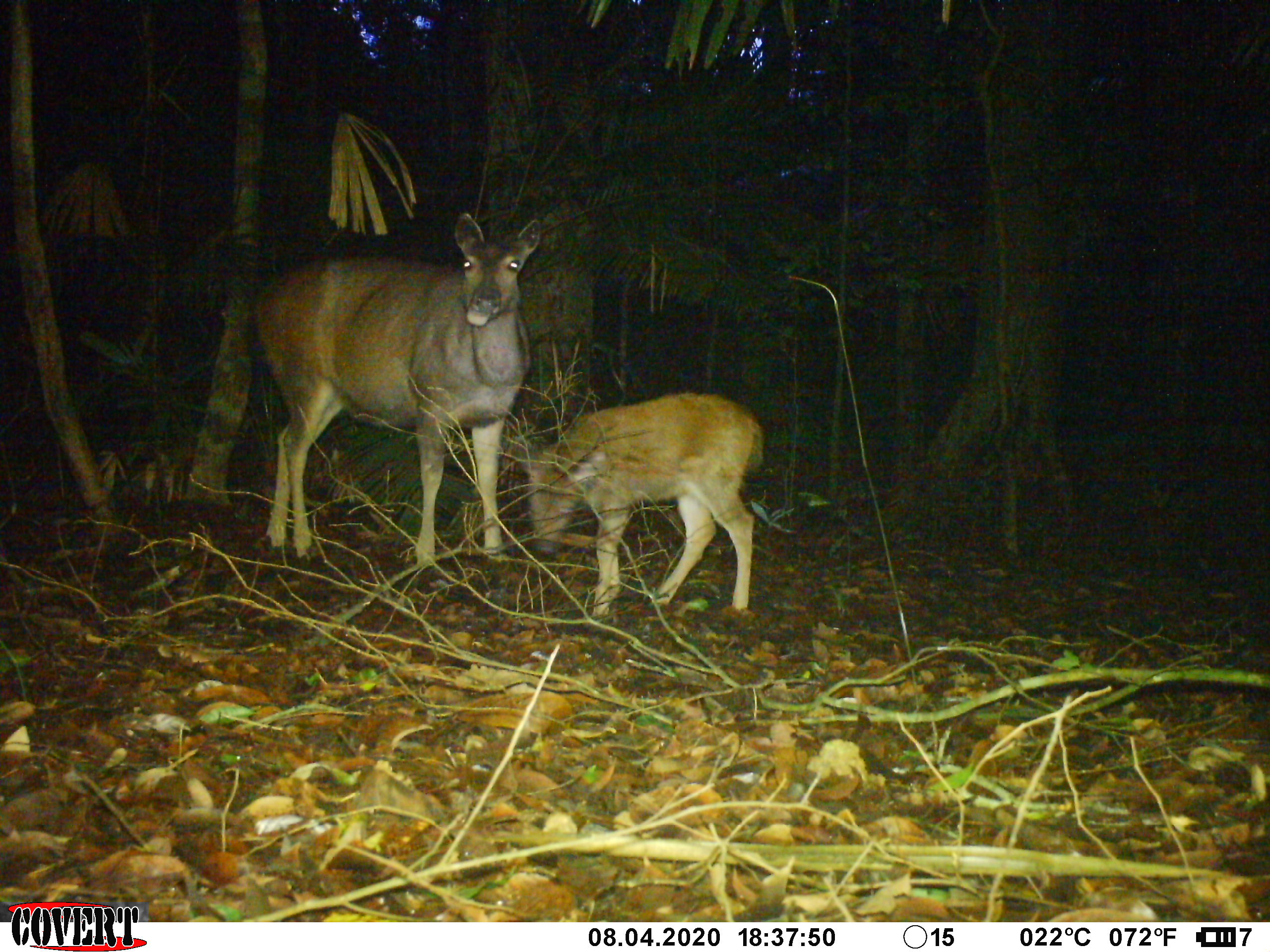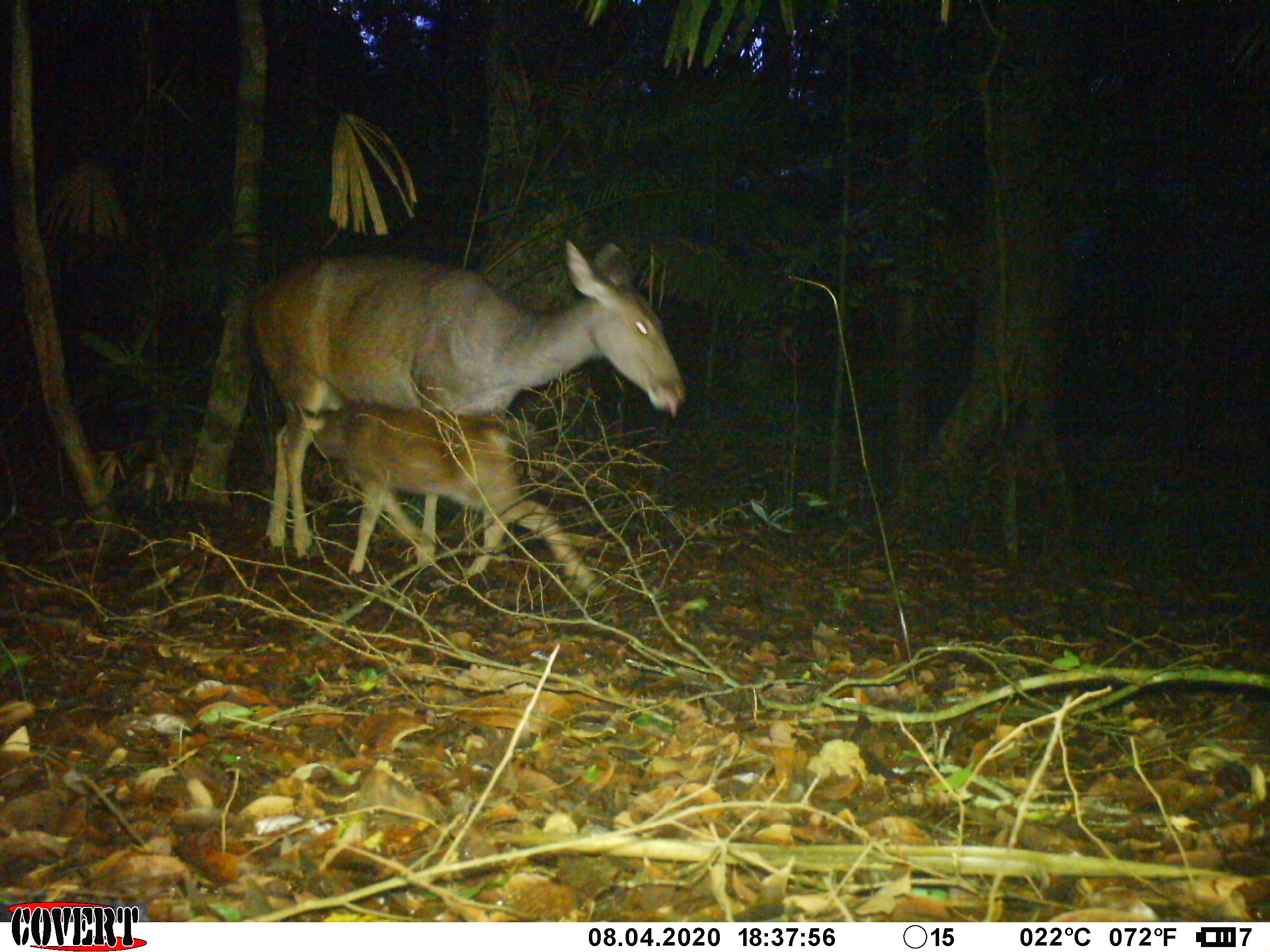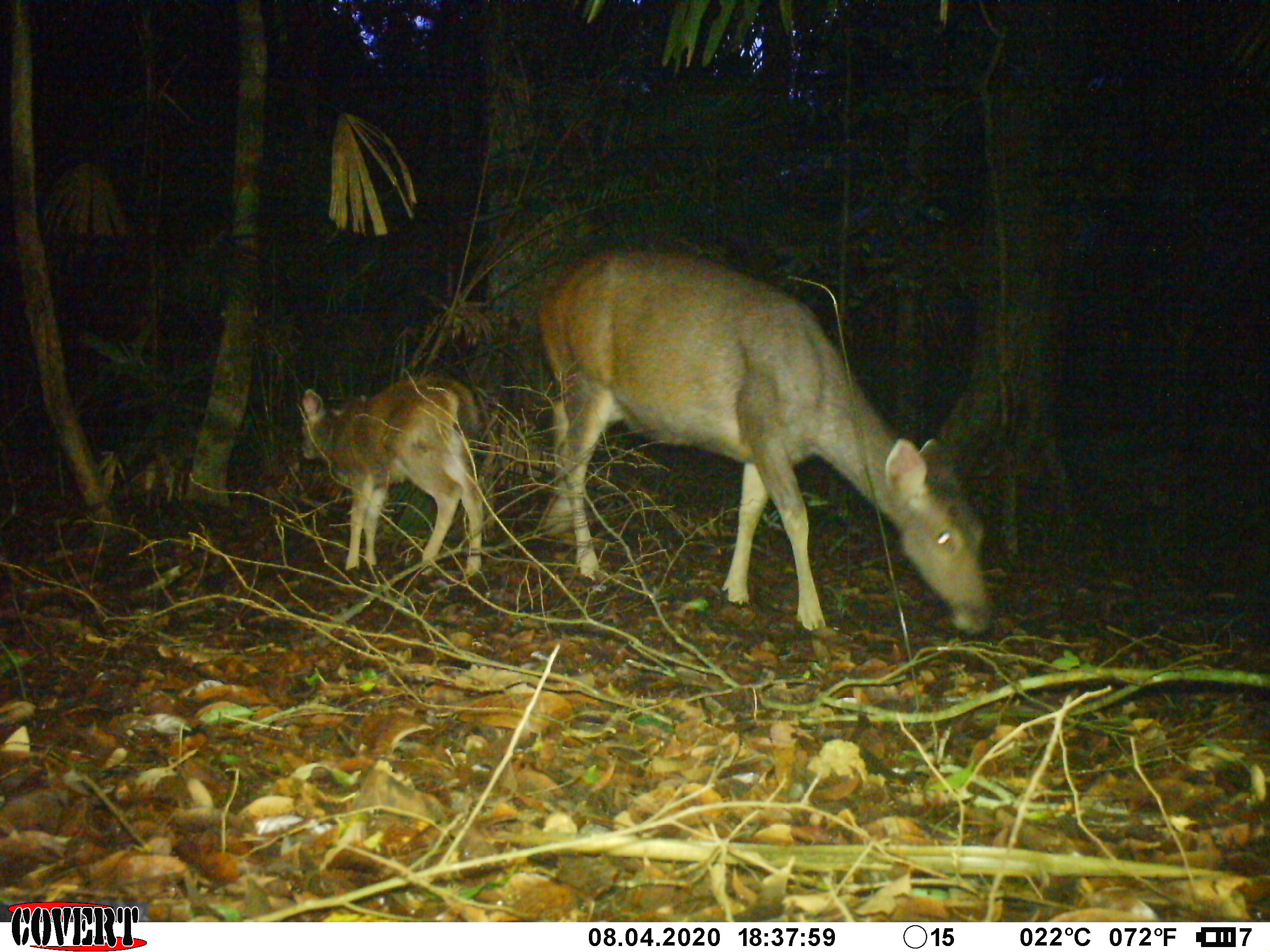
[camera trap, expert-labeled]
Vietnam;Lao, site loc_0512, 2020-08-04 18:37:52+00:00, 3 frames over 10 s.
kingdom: Animalia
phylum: Chordata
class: Mammalia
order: Artiodactyla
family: Cervidae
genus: Rusa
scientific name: Rusa unicolor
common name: sambar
Sambar (Rusa unicolor). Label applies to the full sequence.